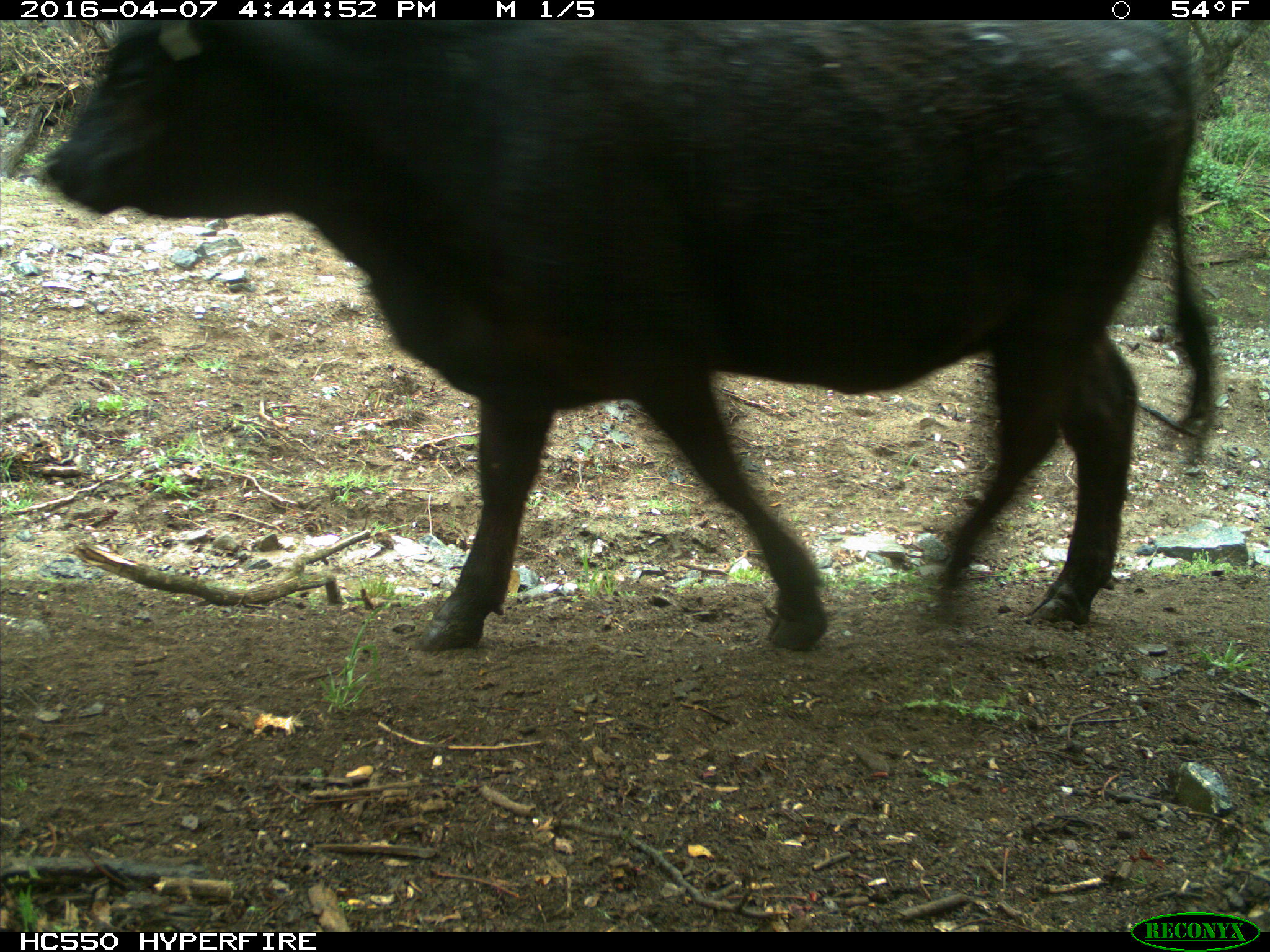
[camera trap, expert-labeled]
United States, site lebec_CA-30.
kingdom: Animalia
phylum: Chordata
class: Mammalia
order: Artiodactyla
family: Bovidae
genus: Bos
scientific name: Bos taurus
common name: domestic cow